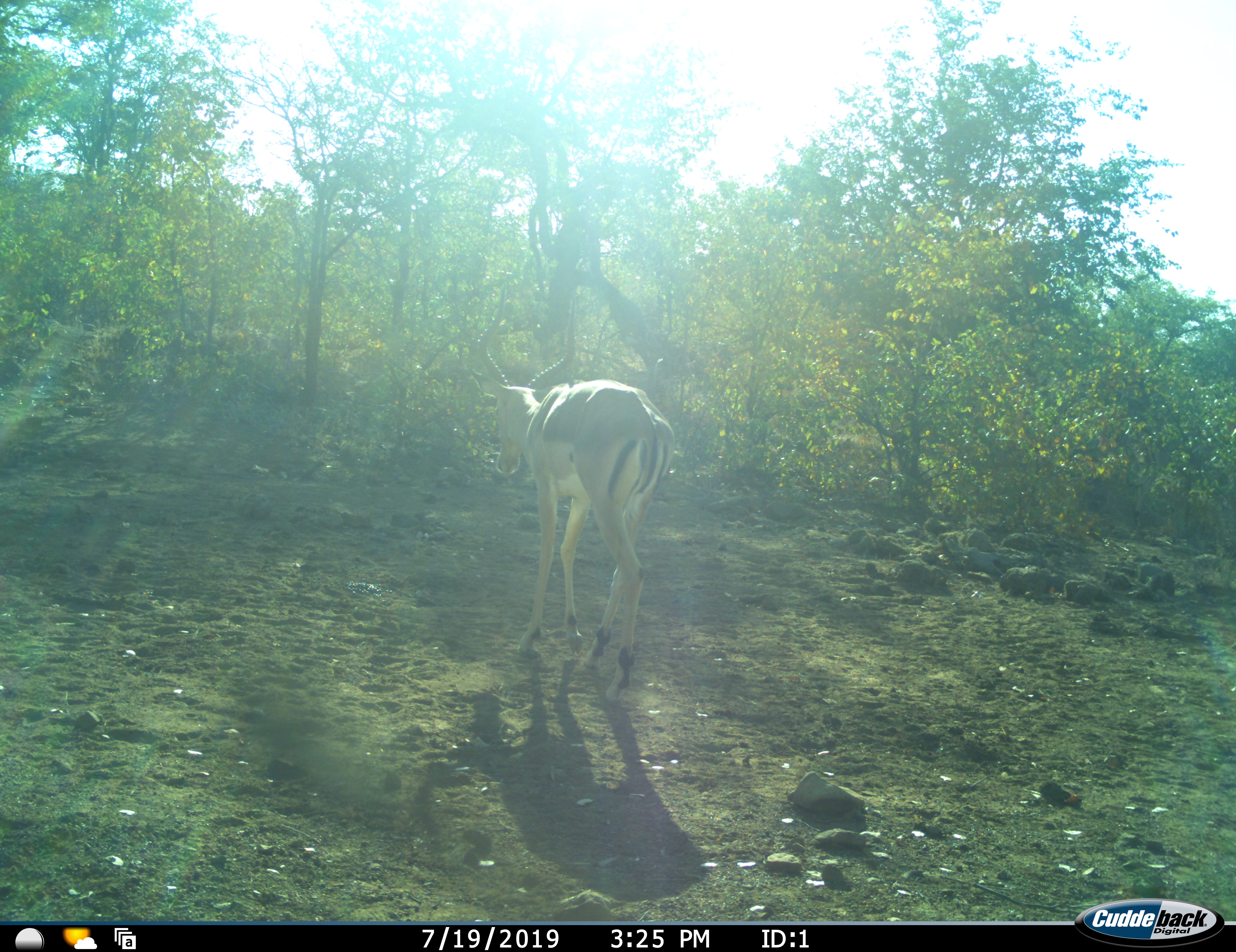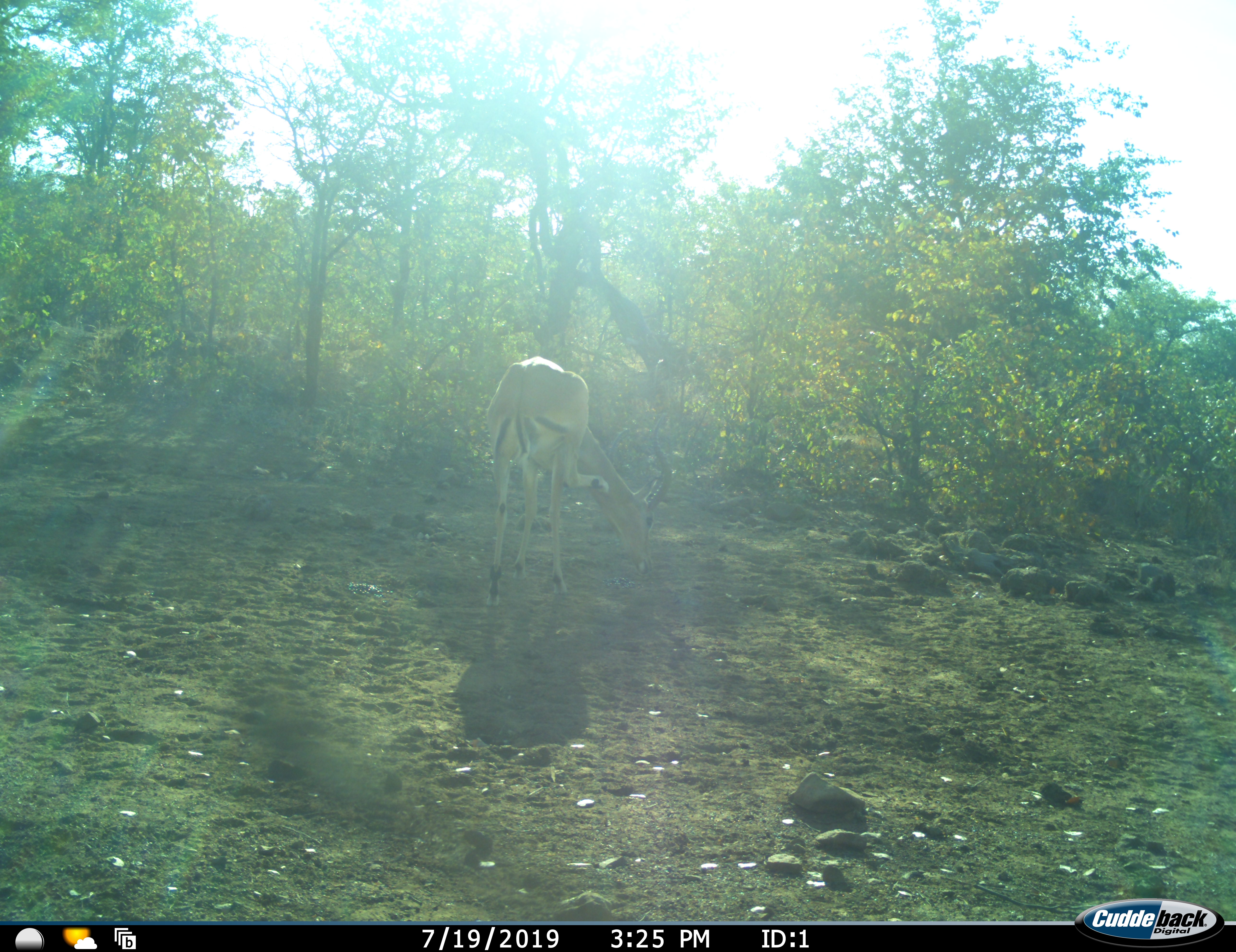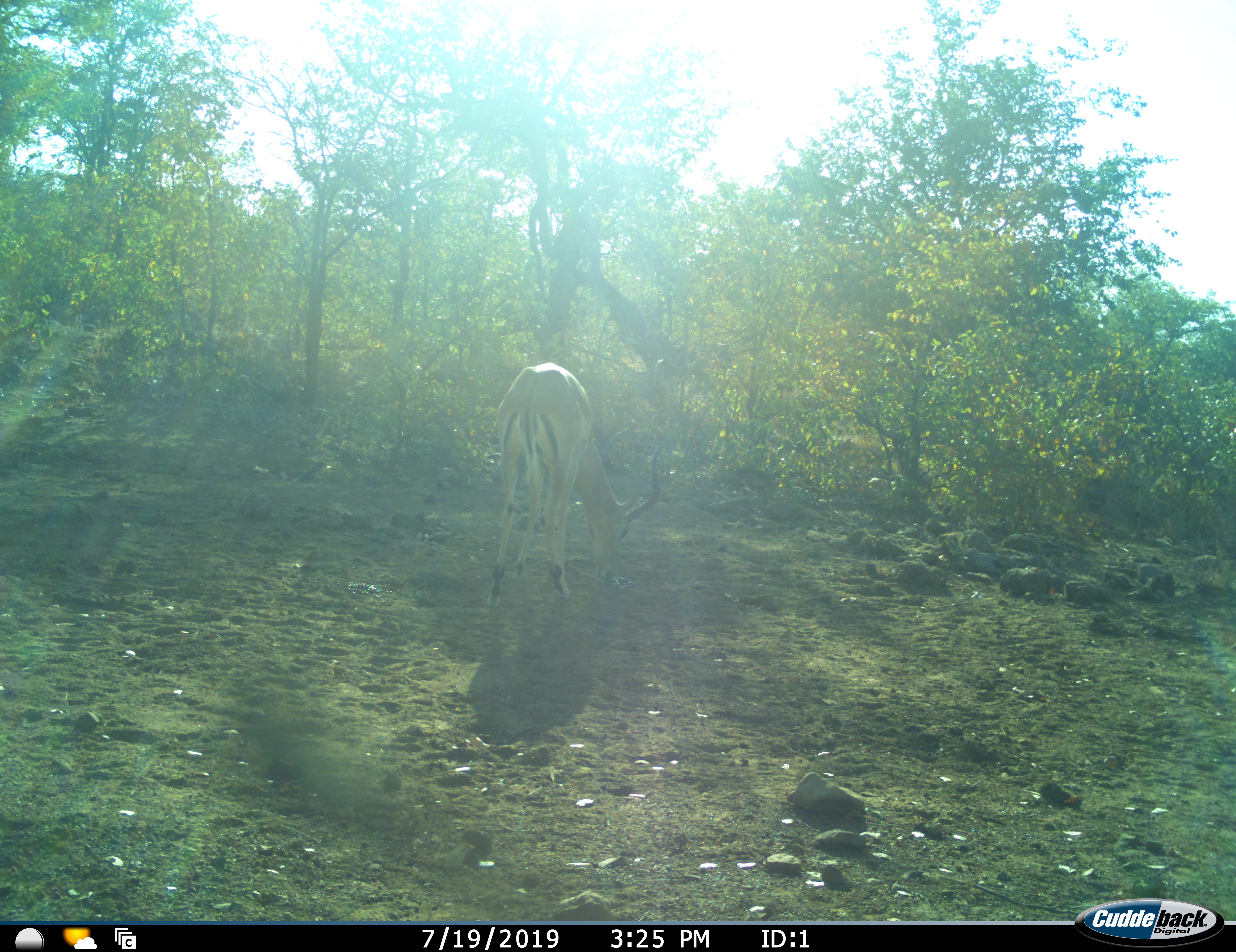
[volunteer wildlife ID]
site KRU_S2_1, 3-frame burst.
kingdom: Animalia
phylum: Chordata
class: Mammalia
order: Artiodactyla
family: Bovidae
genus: Aepyceros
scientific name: Aepyceros melampus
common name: impala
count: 1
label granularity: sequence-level